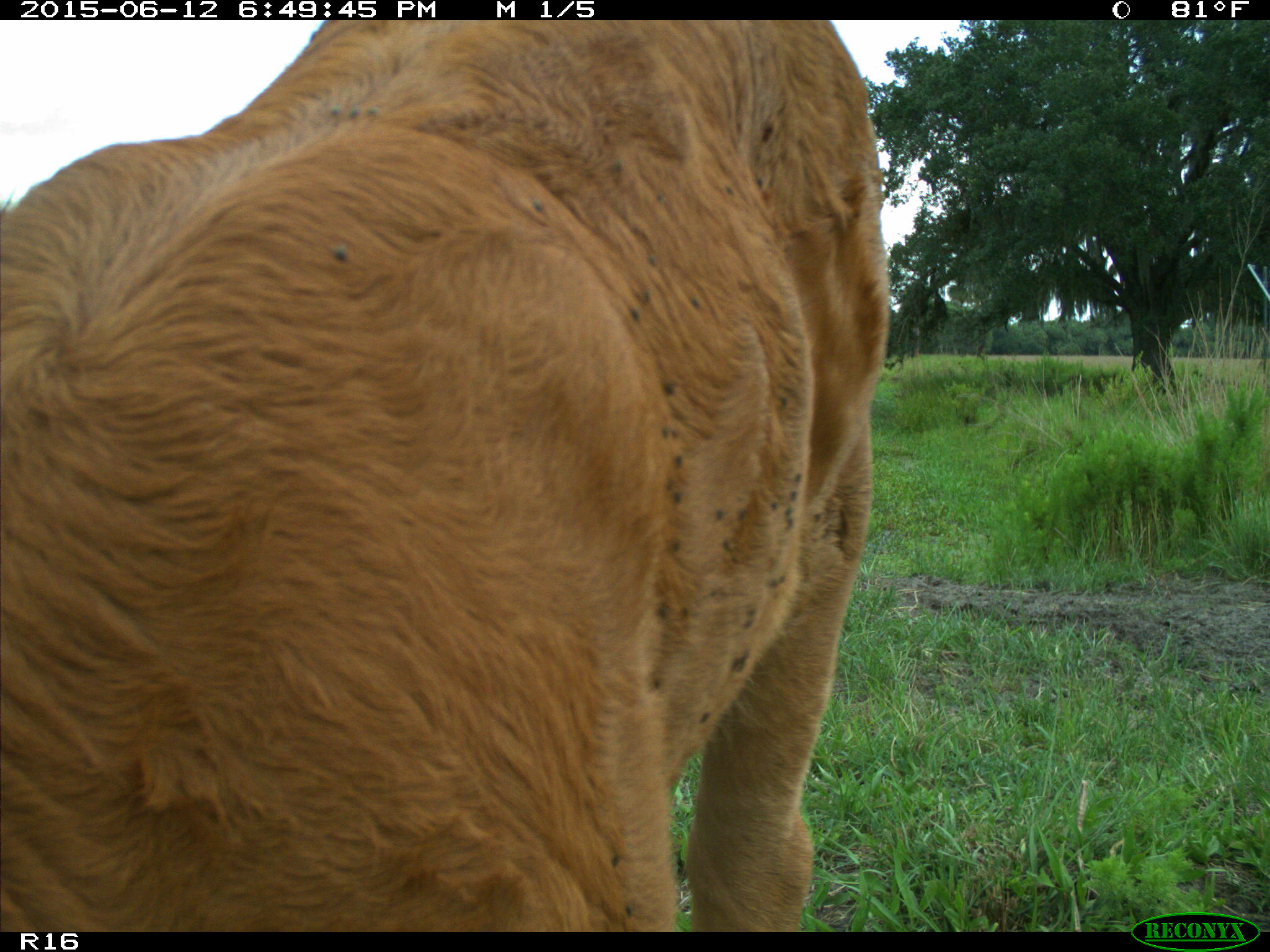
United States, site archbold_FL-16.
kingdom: Animalia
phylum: Chordata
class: Mammalia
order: Artiodactyla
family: Bovidae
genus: Bos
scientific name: Bos taurus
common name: domestic cow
Bos taurus (domestic cow).